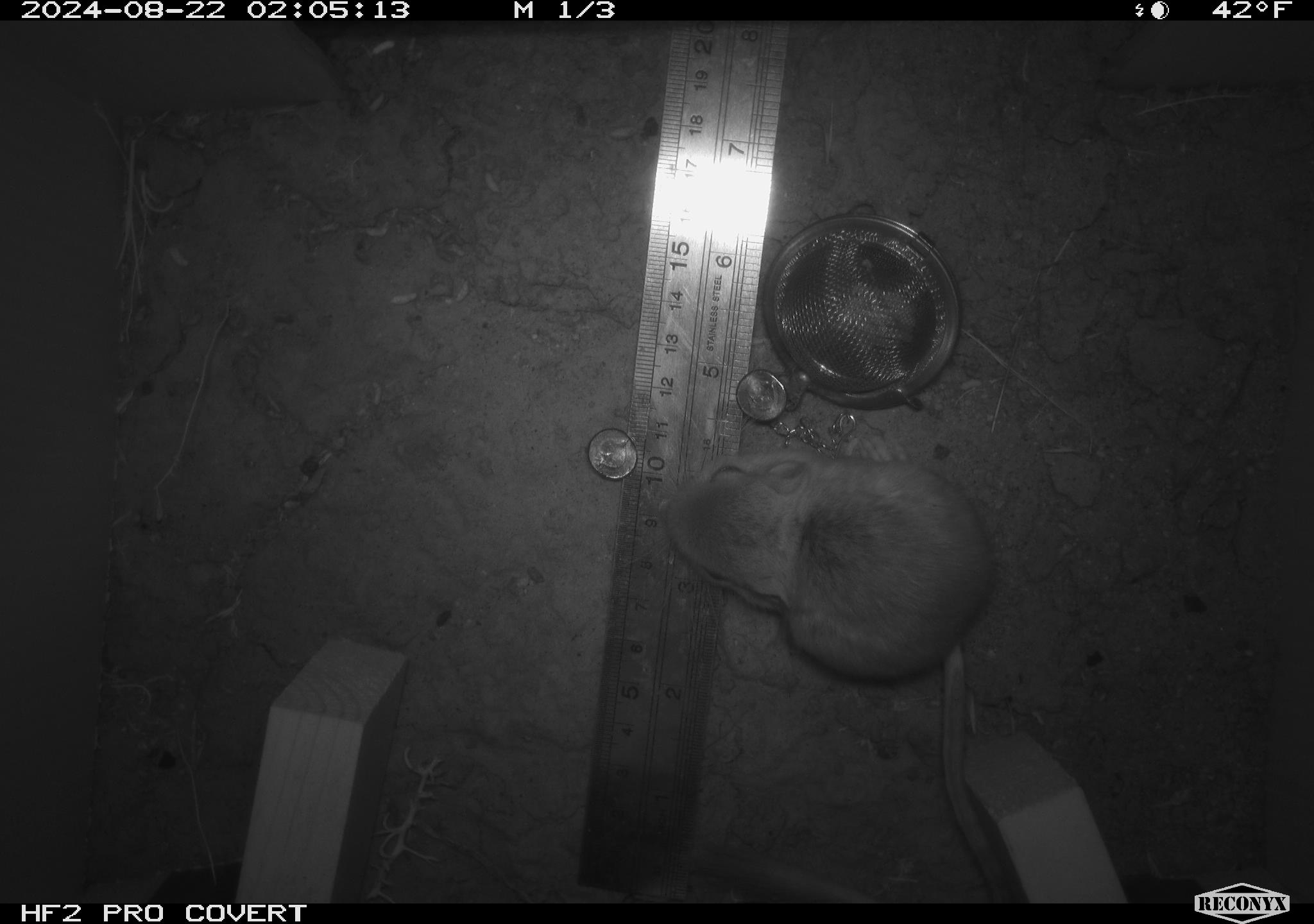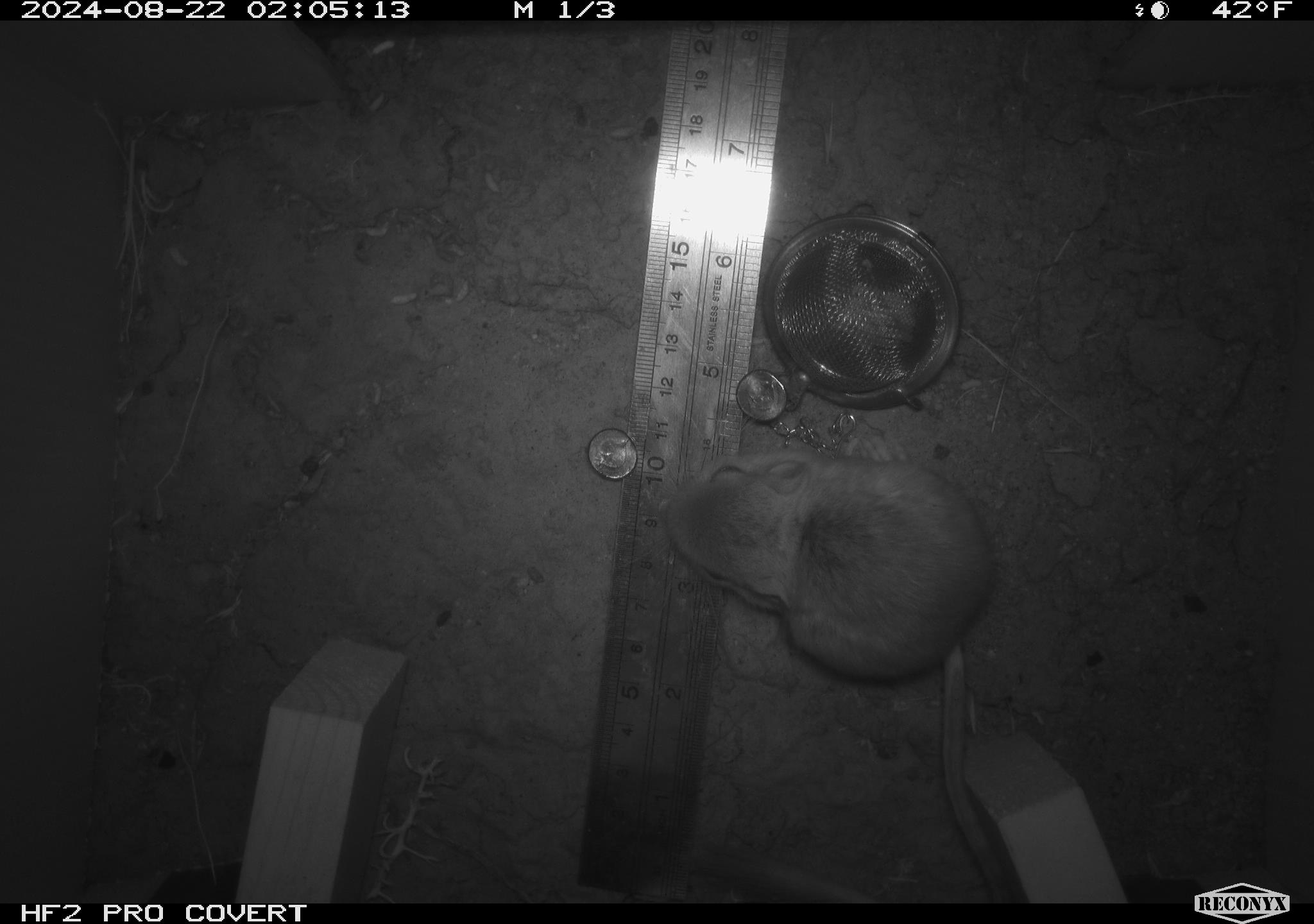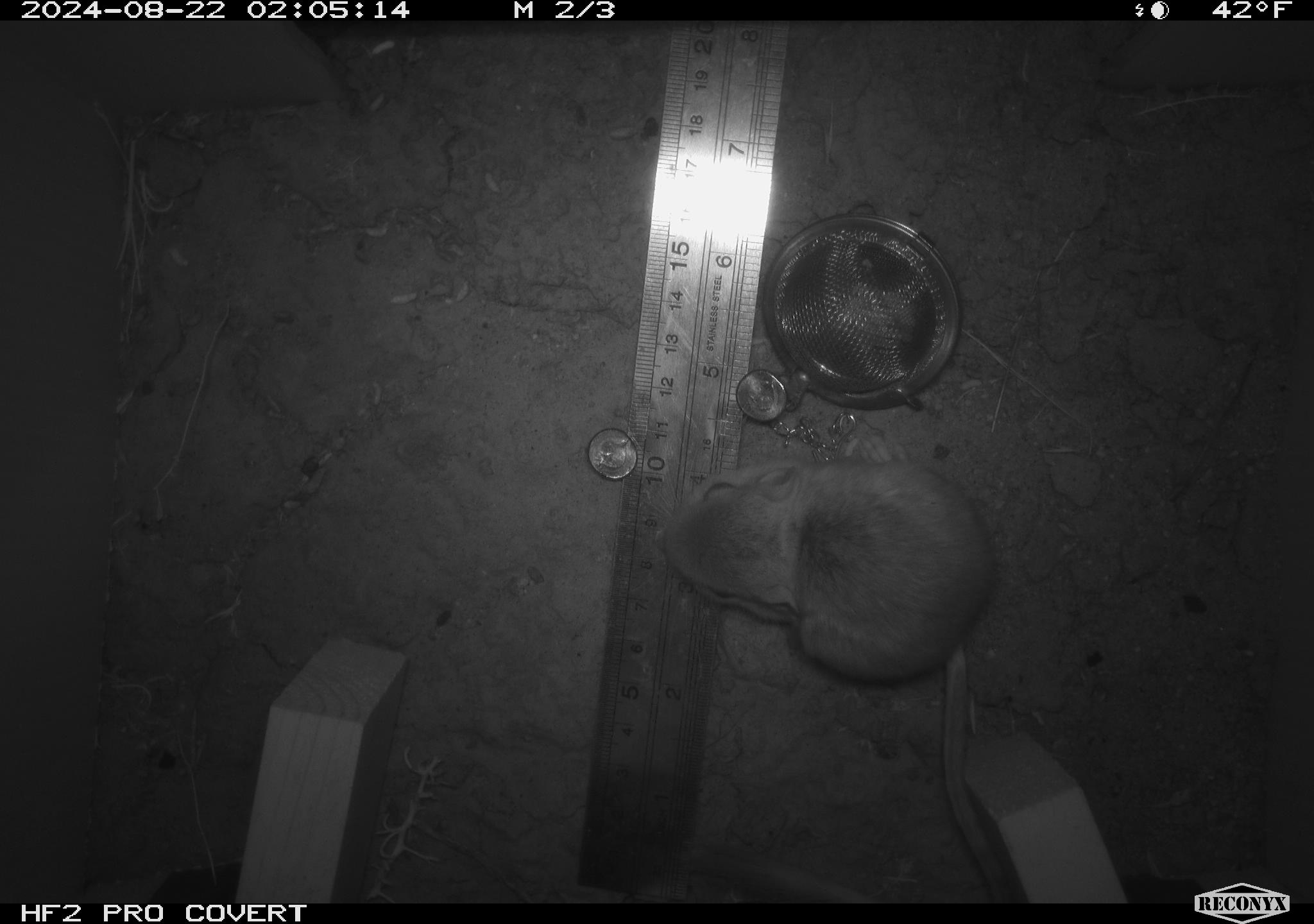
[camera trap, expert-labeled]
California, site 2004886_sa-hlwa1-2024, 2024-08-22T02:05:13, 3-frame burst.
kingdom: Animalia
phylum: Chordata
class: Mammalia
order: Rodentia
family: Heteromyidae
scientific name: Heteromyidae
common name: kangaroo rats and pocket mice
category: heteromyidae family